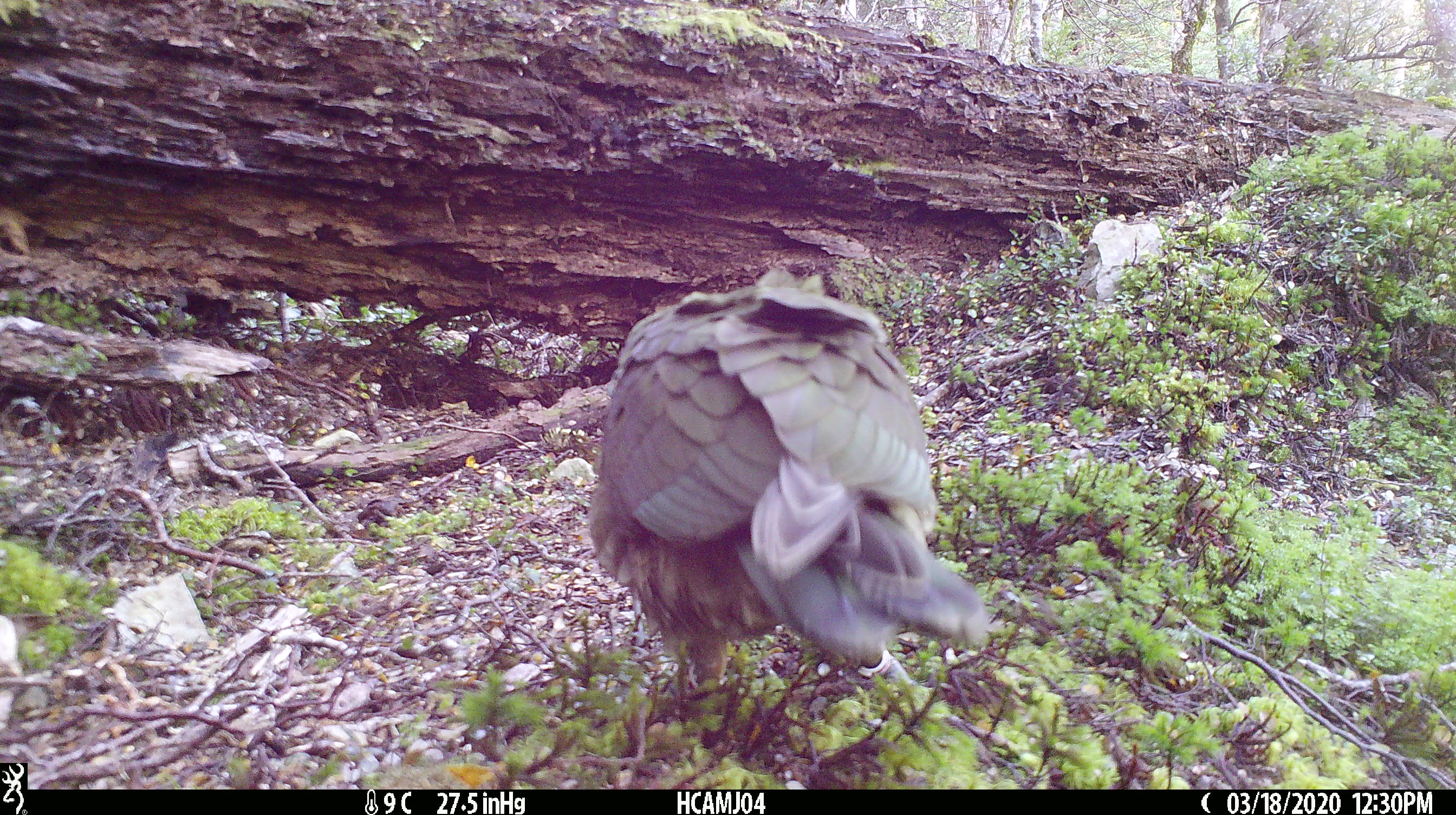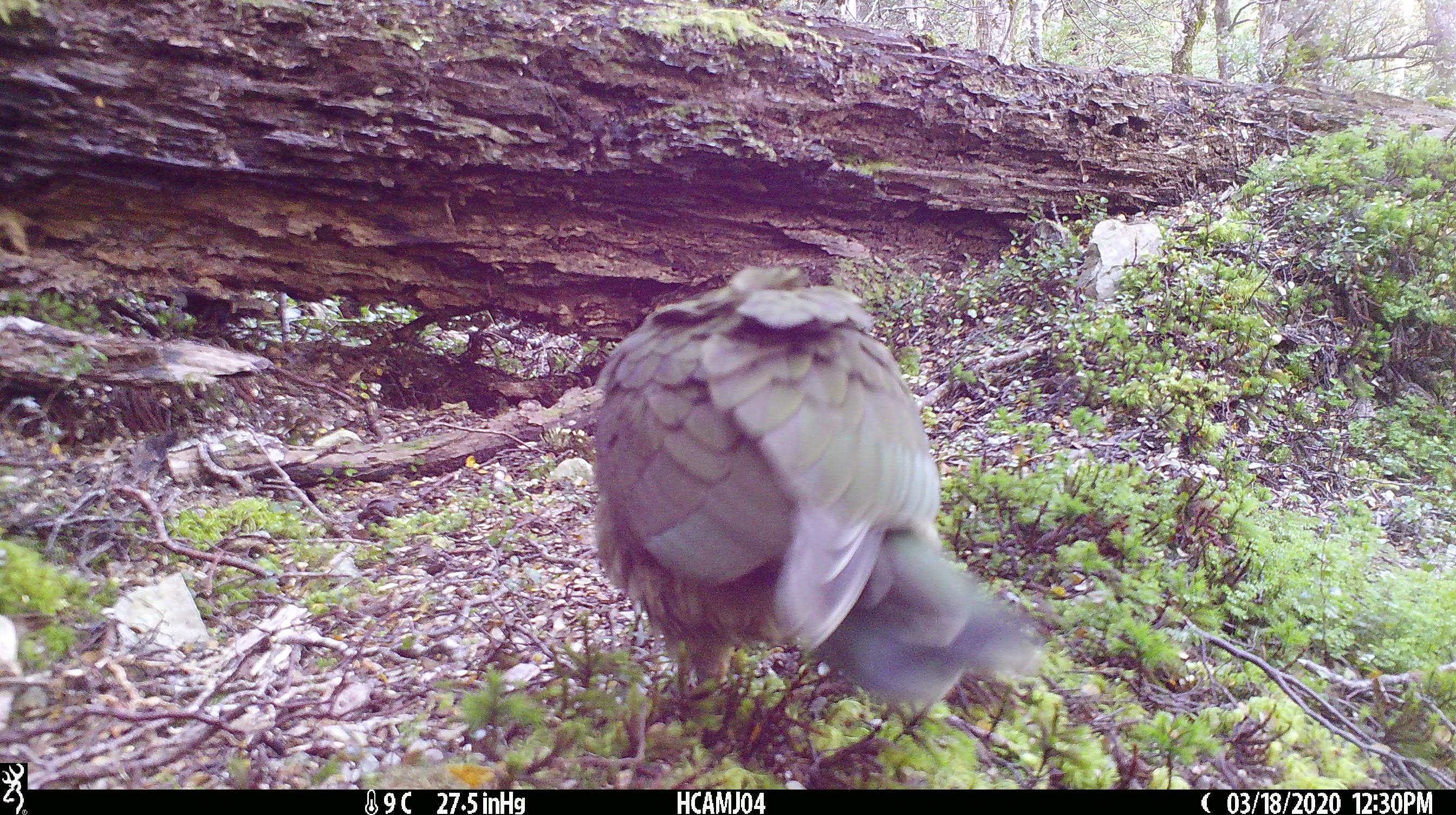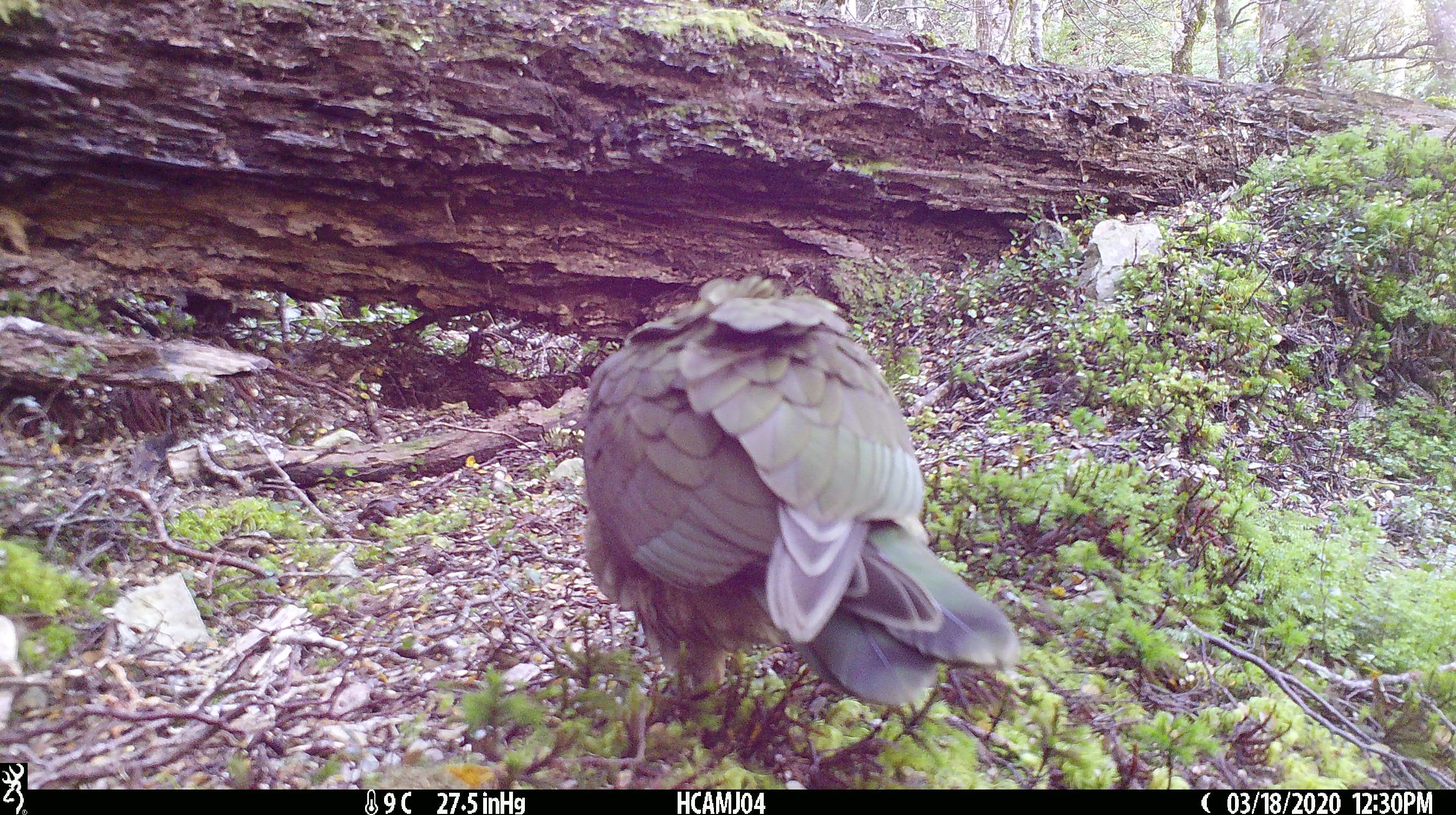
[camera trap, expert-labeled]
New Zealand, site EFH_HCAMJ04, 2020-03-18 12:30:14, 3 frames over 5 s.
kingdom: Animalia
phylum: Chordata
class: Aves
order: Psittaciformes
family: Strigopidae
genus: Nestor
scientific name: Nestor notabilis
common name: kea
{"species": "kea (Nestor notabilis)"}